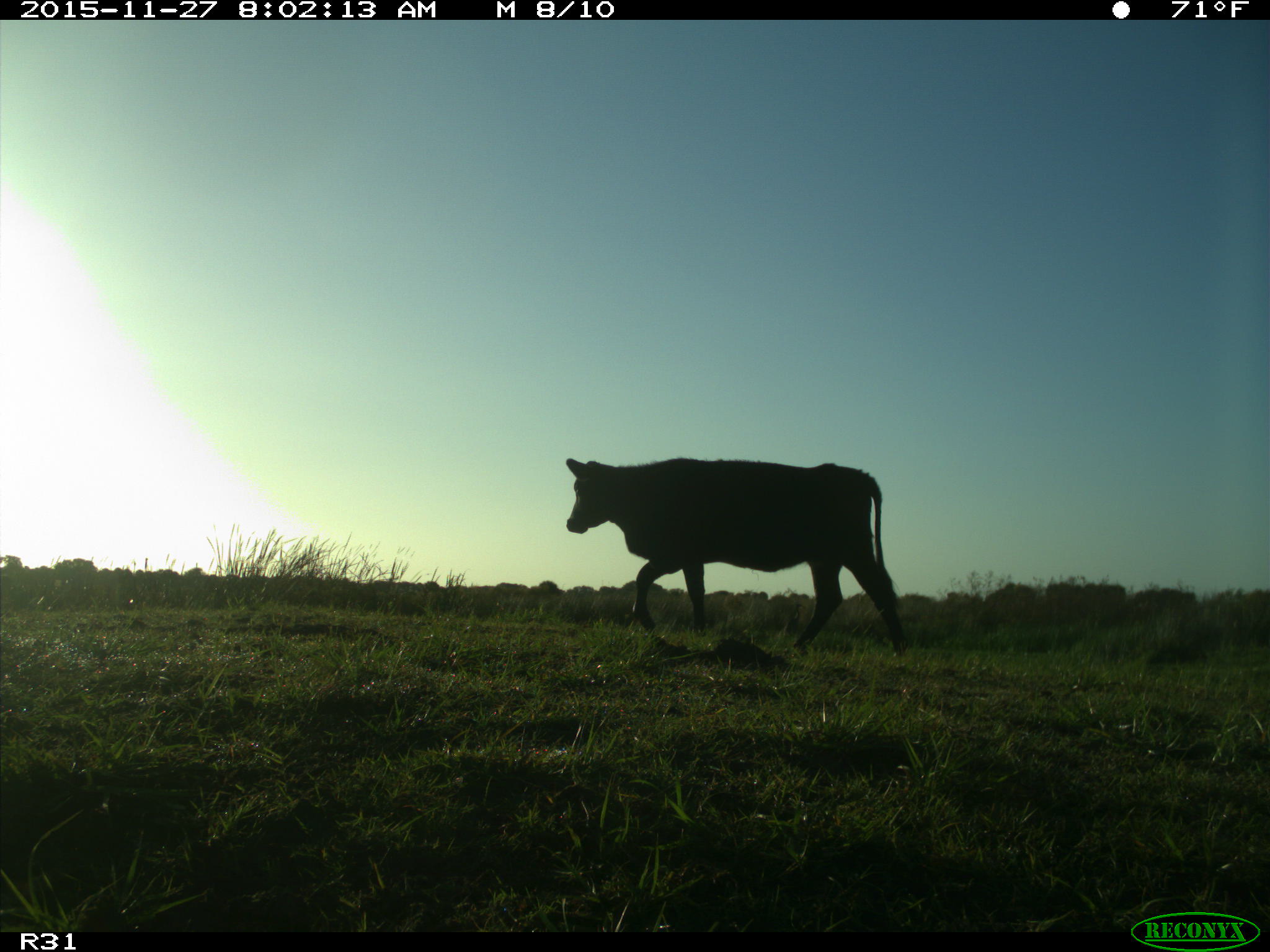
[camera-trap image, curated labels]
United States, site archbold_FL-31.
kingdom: Animalia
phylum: Chordata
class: Mammalia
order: Artiodactyla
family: Bovidae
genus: Bos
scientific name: Bos taurus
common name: domestic cow